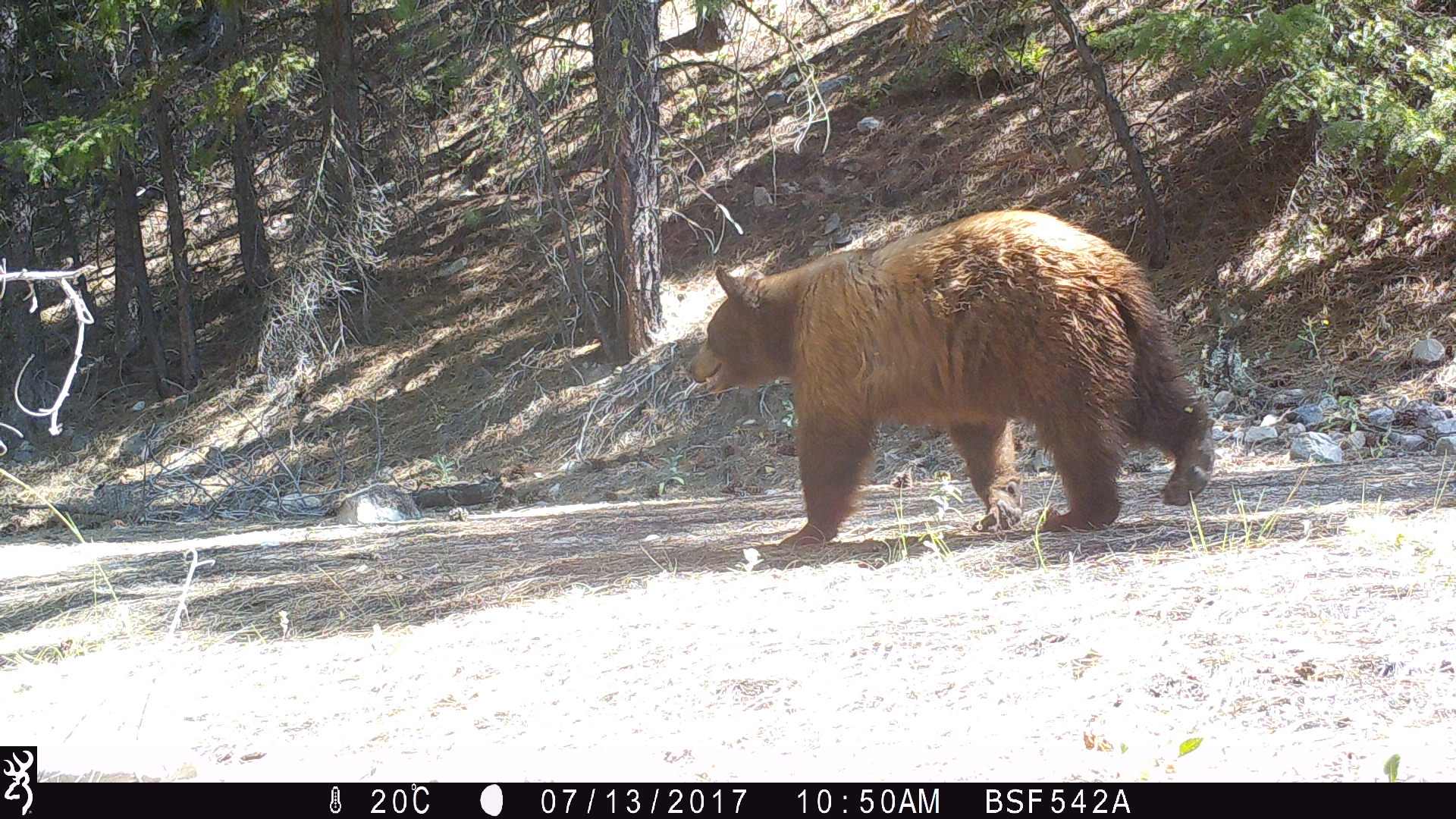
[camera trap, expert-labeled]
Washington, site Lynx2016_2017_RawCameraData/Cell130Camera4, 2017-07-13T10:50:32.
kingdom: Animalia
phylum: Chordata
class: Mammalia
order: Carnivora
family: Ursidae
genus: Ursus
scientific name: Ursus americanus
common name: american black bear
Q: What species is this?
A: Ursus americanus (american black bear).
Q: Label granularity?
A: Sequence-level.